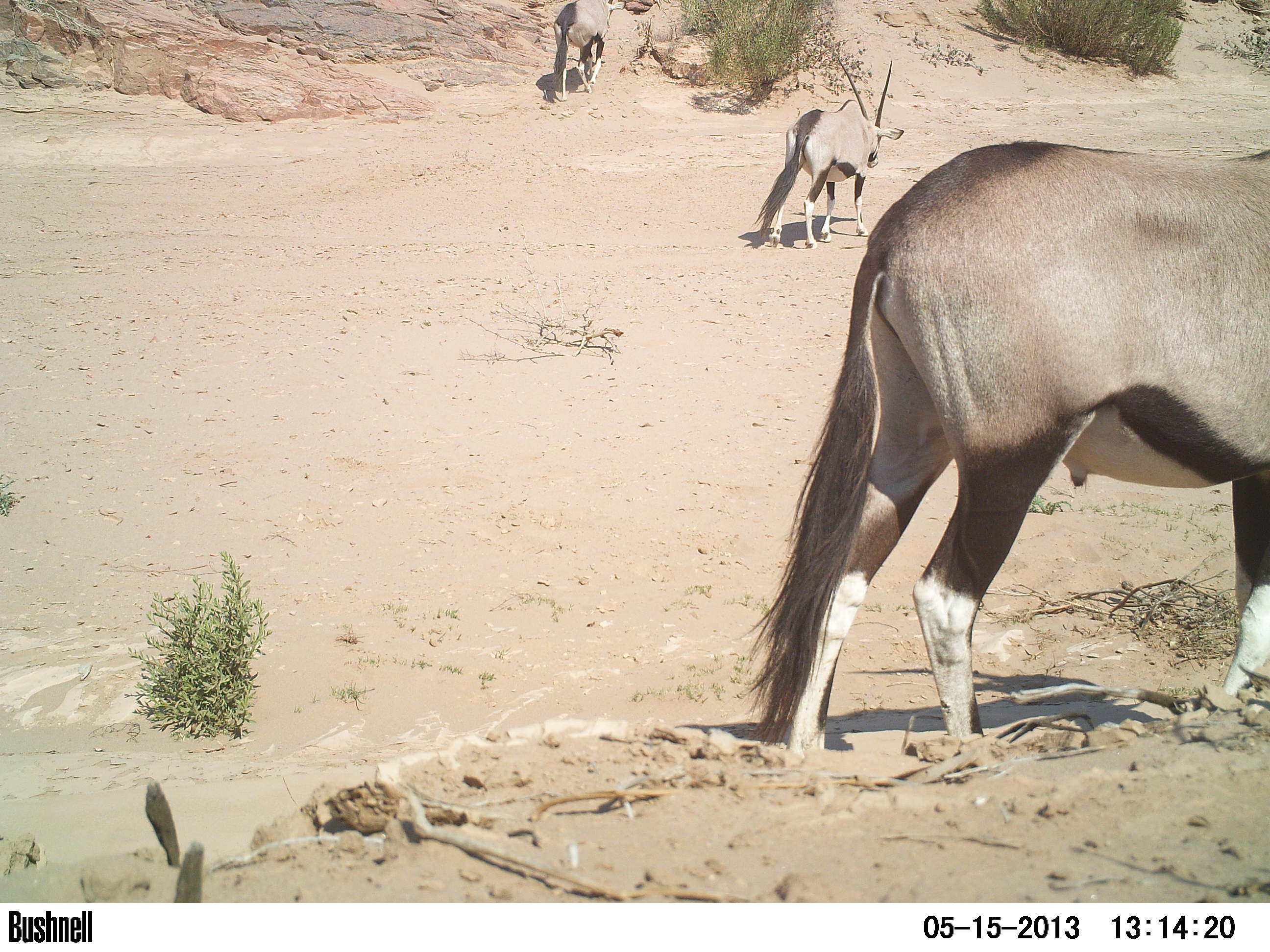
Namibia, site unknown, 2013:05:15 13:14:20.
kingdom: Animalia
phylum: Chordata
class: Mammalia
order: Artiodactyla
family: Bovidae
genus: Oryx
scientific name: Oryx gazella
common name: gemsbok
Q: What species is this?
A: Oryx gazella (gemsbok).